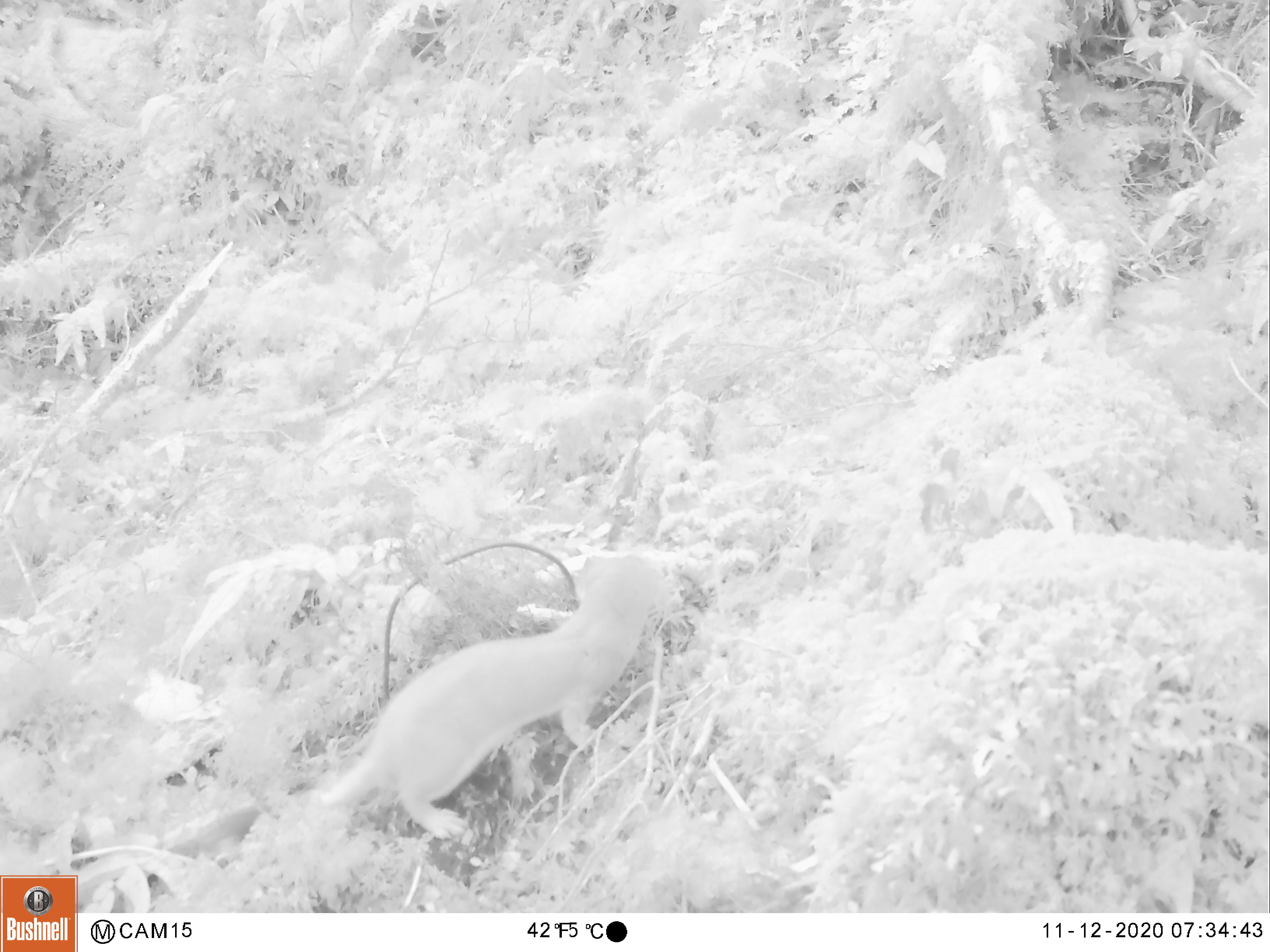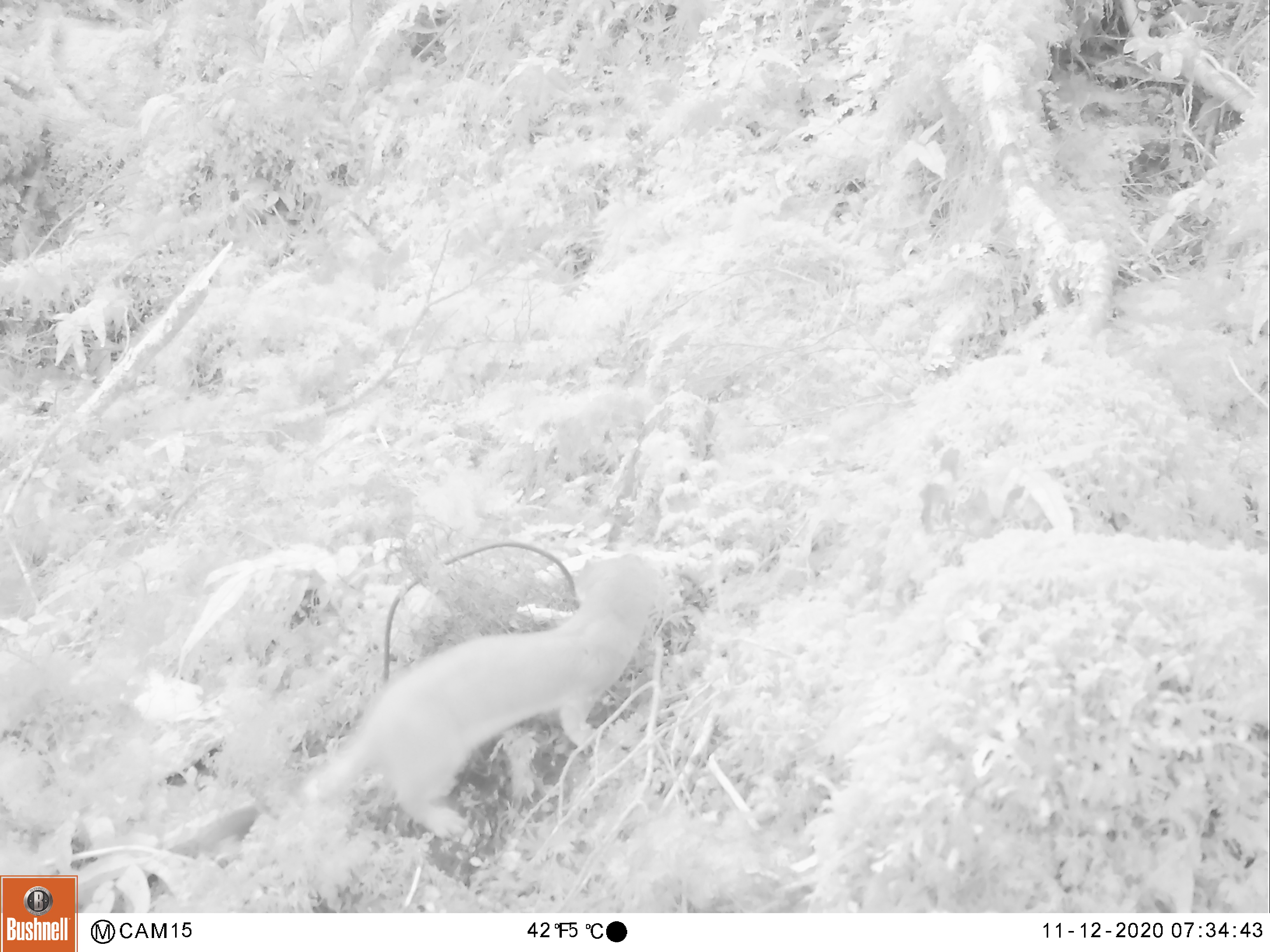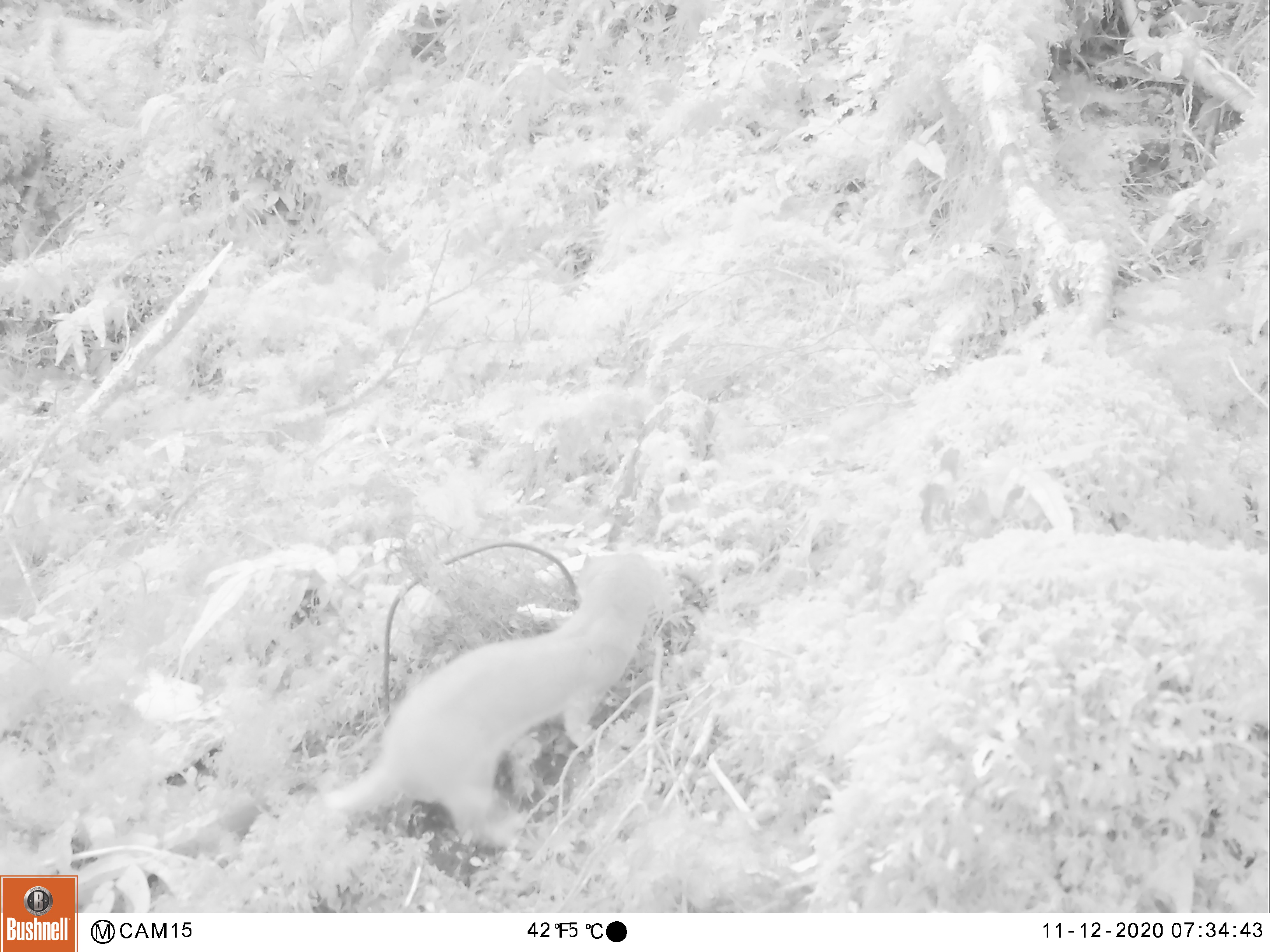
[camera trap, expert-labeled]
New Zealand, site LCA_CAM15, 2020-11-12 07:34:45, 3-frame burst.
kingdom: Animalia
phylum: Chordata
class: Mammalia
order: Carnivora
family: Mustelidae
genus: Mustela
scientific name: Mustela erminea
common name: stoat